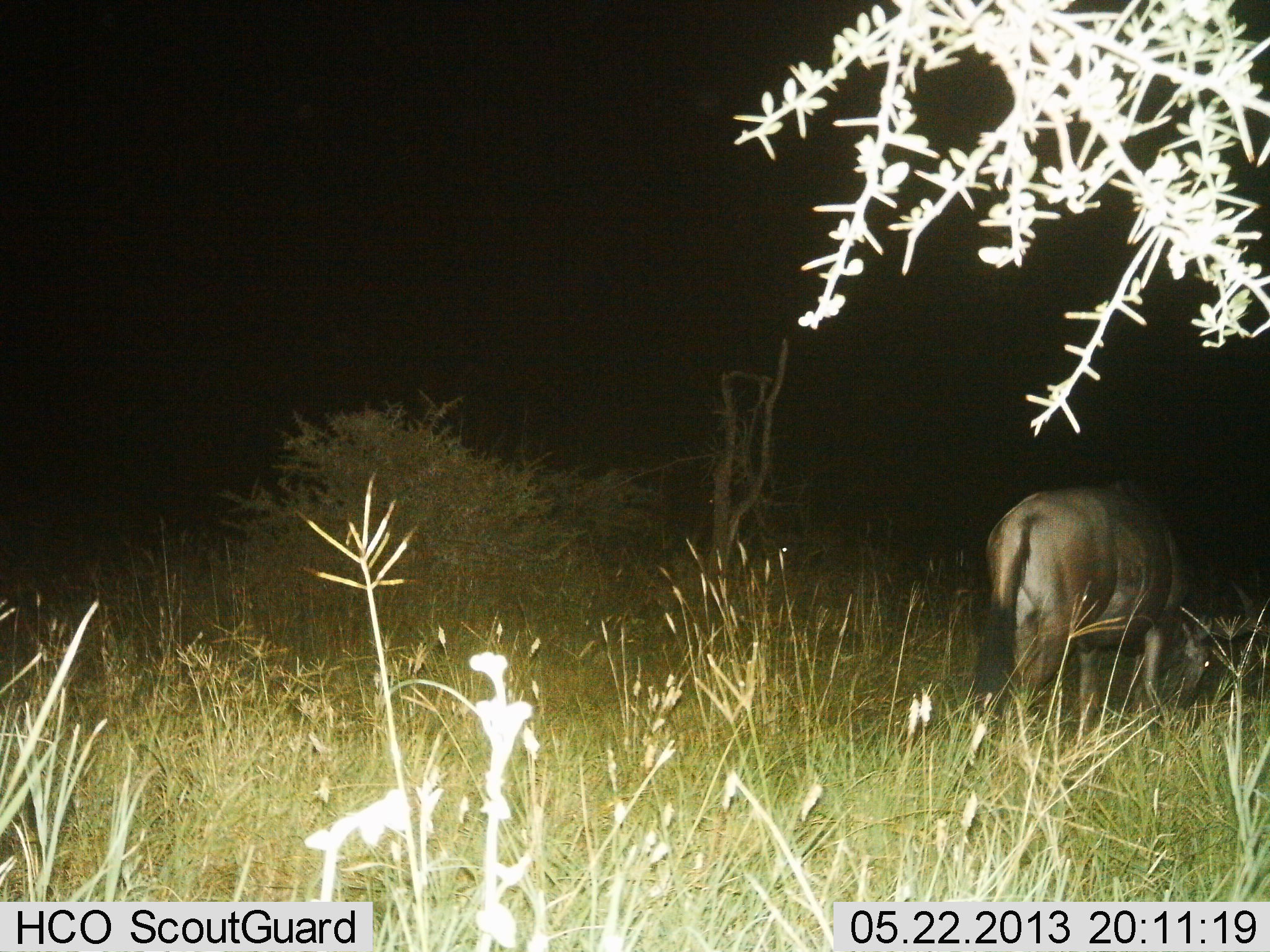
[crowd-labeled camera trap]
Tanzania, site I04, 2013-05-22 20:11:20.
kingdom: Animalia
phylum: Chordata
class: Mammalia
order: Artiodactyla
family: Bovidae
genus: Connochaetes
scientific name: Connochaetes taurinus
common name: blue wildebeest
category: wildebeest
Wildebeest (blue wildebeest) (Connochaetes taurinus), count 1. Behavior (volunteer vote fractions): standing 10%, resting 0%, moving 0%, interacting 0%. Young present (vote fraction): 0%. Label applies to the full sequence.